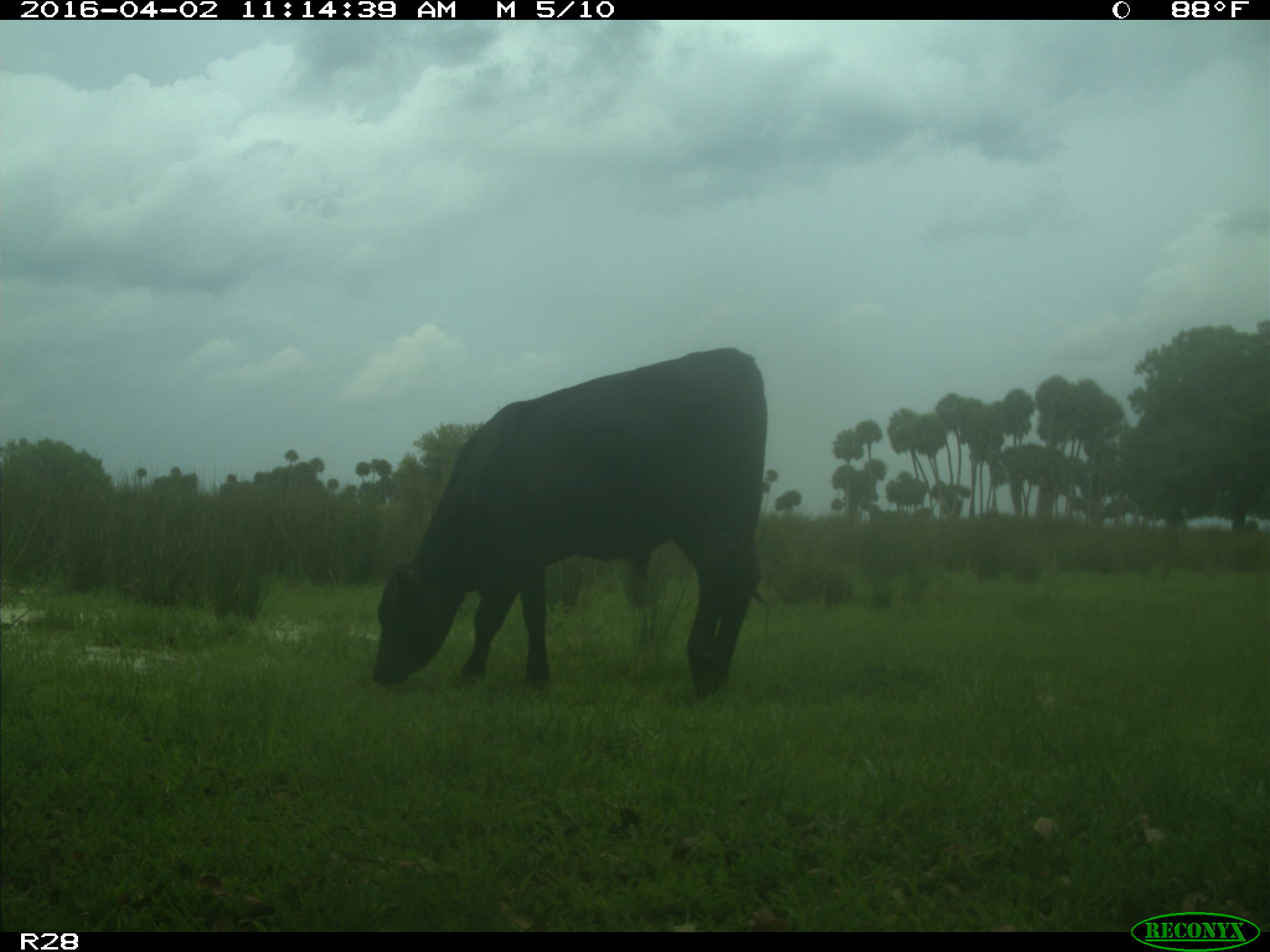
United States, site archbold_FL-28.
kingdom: Animalia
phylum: Chordata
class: Mammalia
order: Artiodactyla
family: Bovidae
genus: Bos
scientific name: Bos taurus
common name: domestic cow